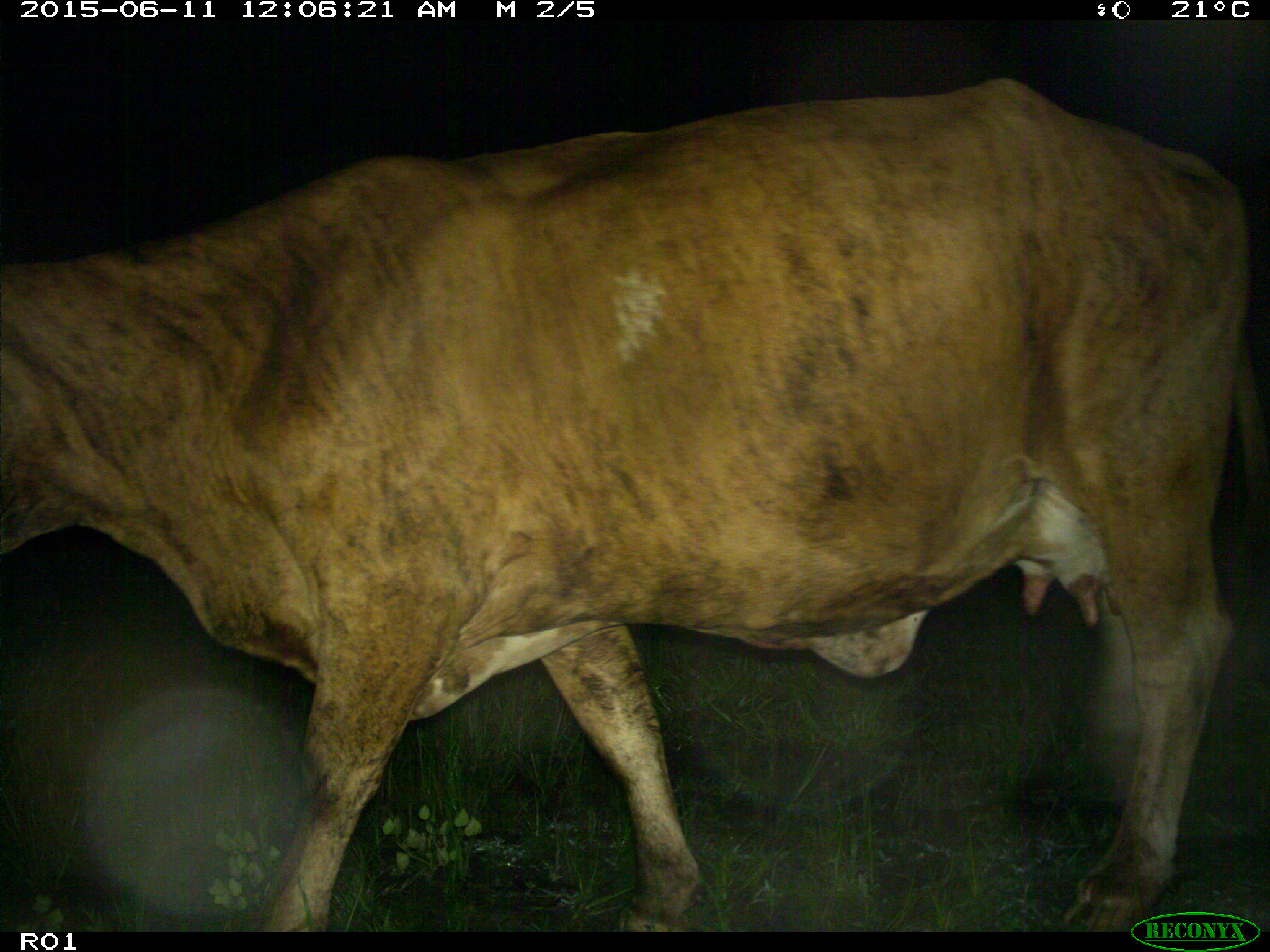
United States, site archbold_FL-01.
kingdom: Animalia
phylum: Chordata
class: Mammalia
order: Artiodactyla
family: Bovidae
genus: Bos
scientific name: Bos taurus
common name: domestic cow